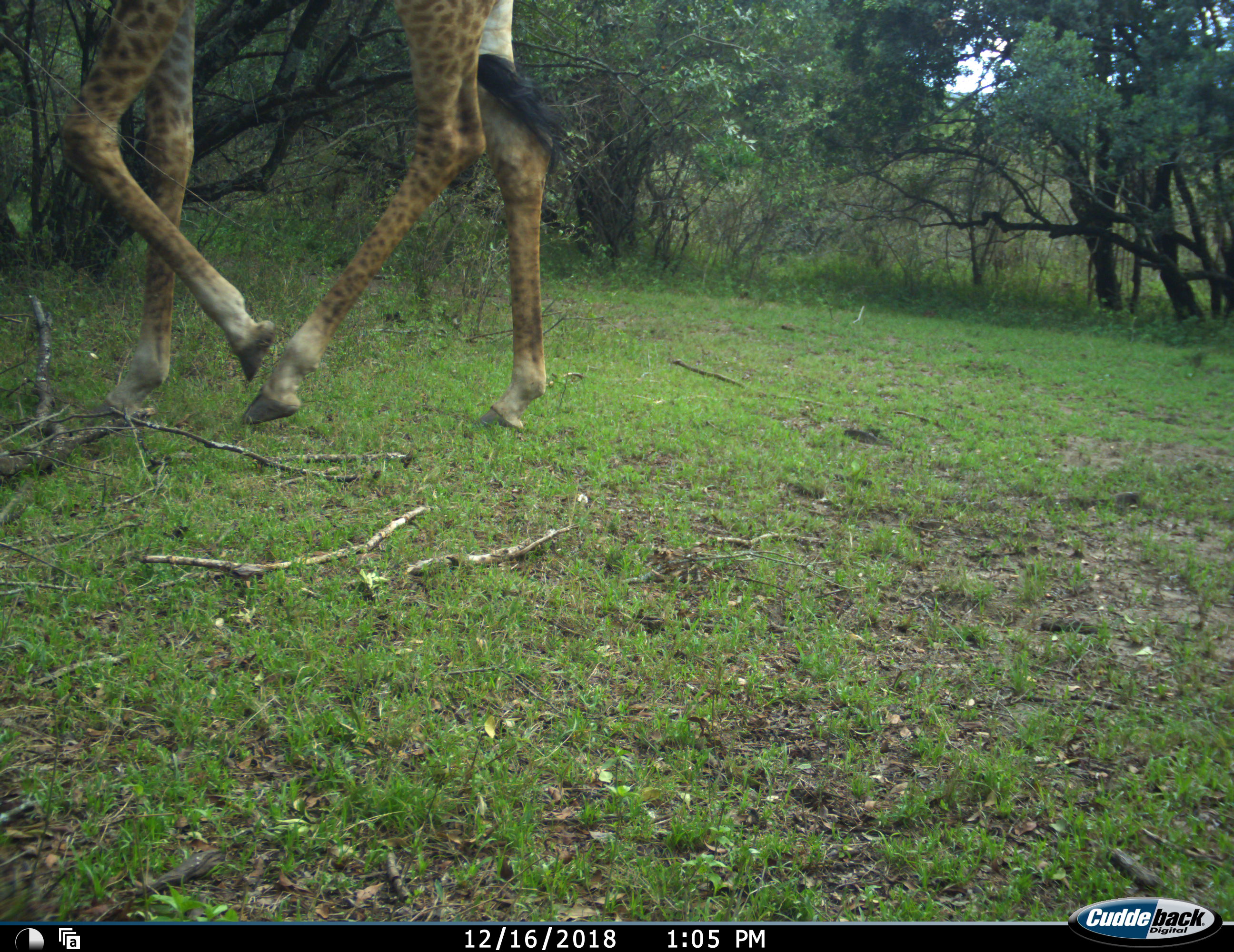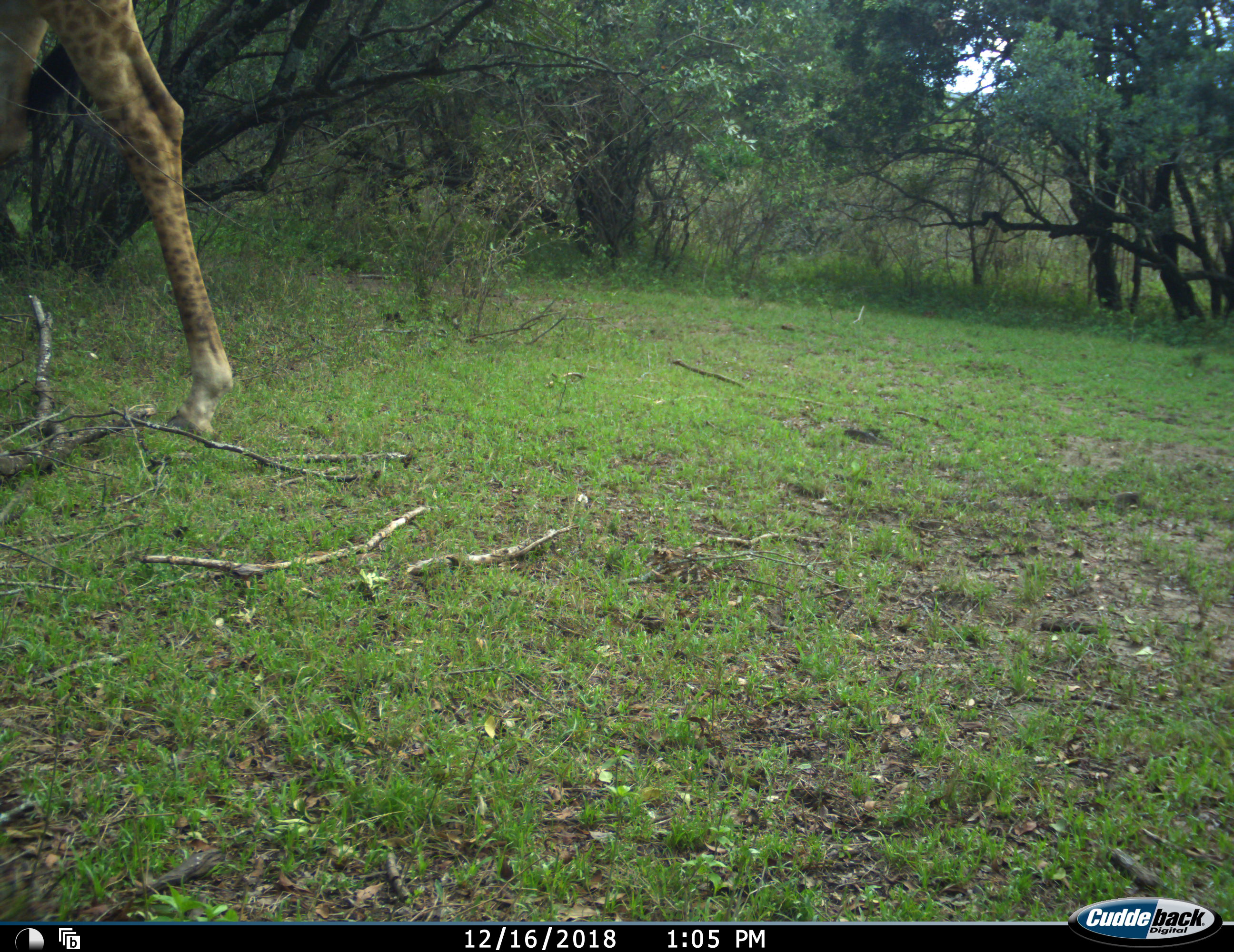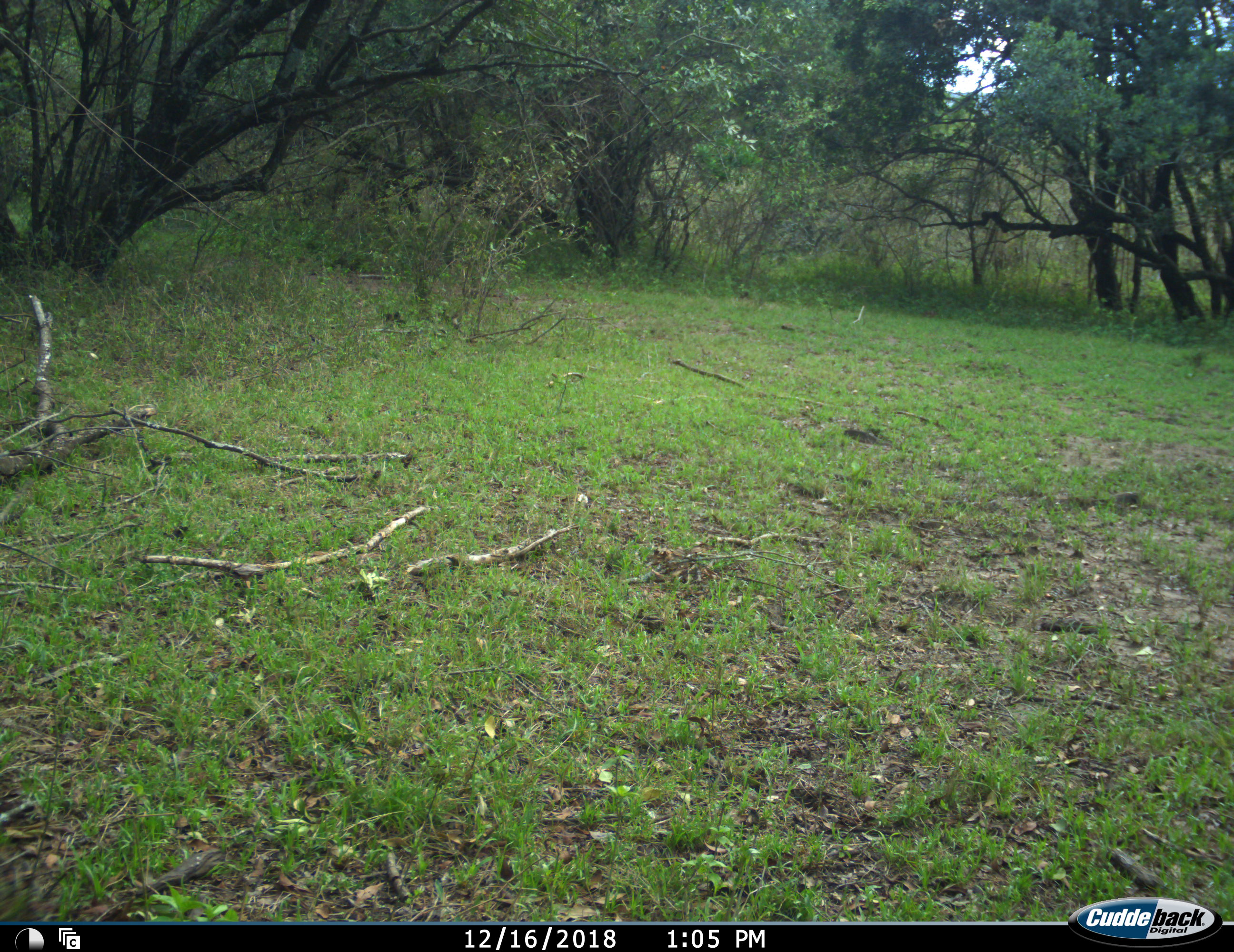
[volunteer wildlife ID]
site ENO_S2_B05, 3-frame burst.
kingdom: Animalia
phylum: Chordata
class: Mammalia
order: Artiodactyla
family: Giraffidae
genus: Giraffa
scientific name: Giraffa camelopardalis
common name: giraffe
Giraffe (Giraffa camelopardalis), count 1. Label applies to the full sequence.